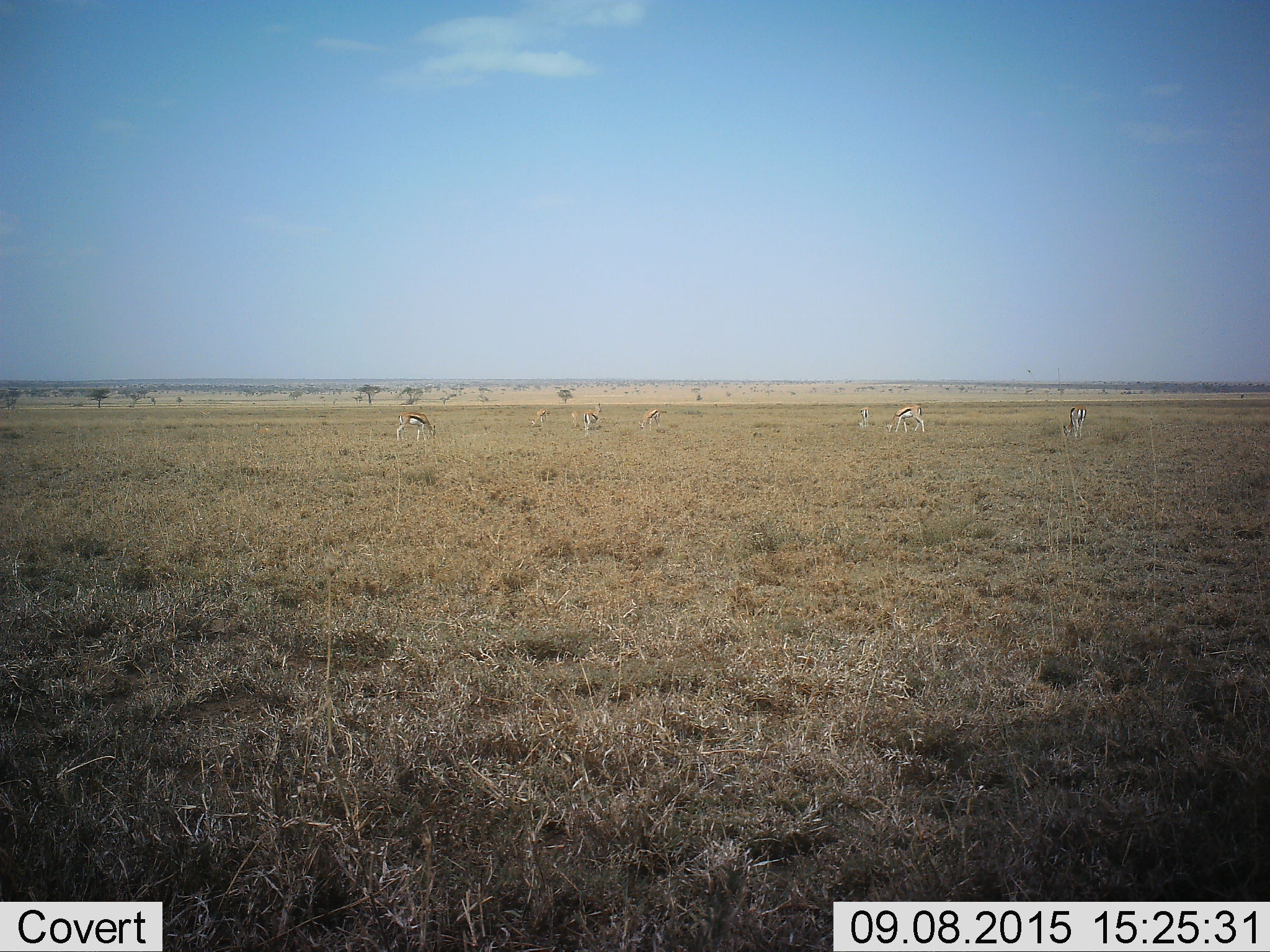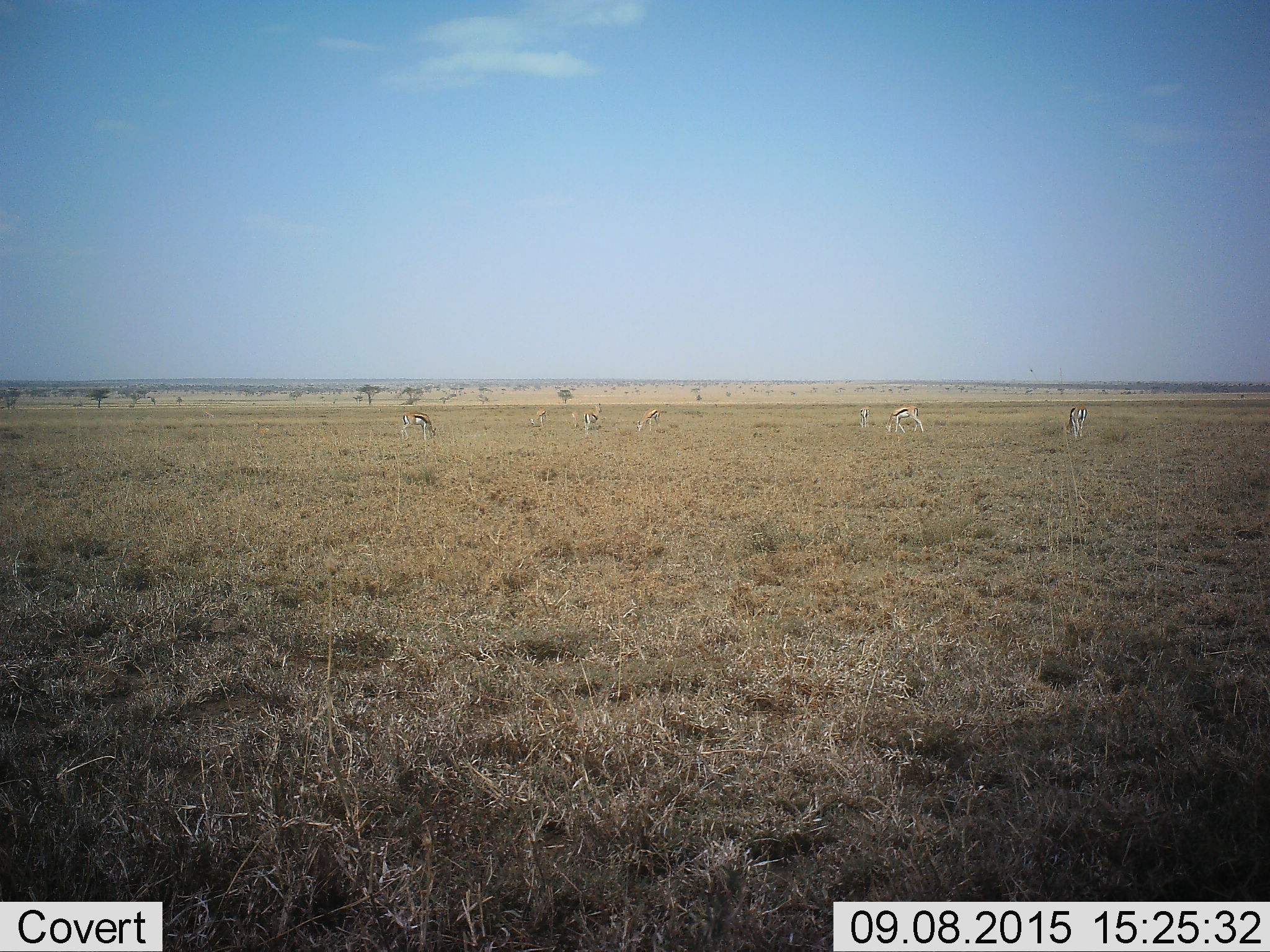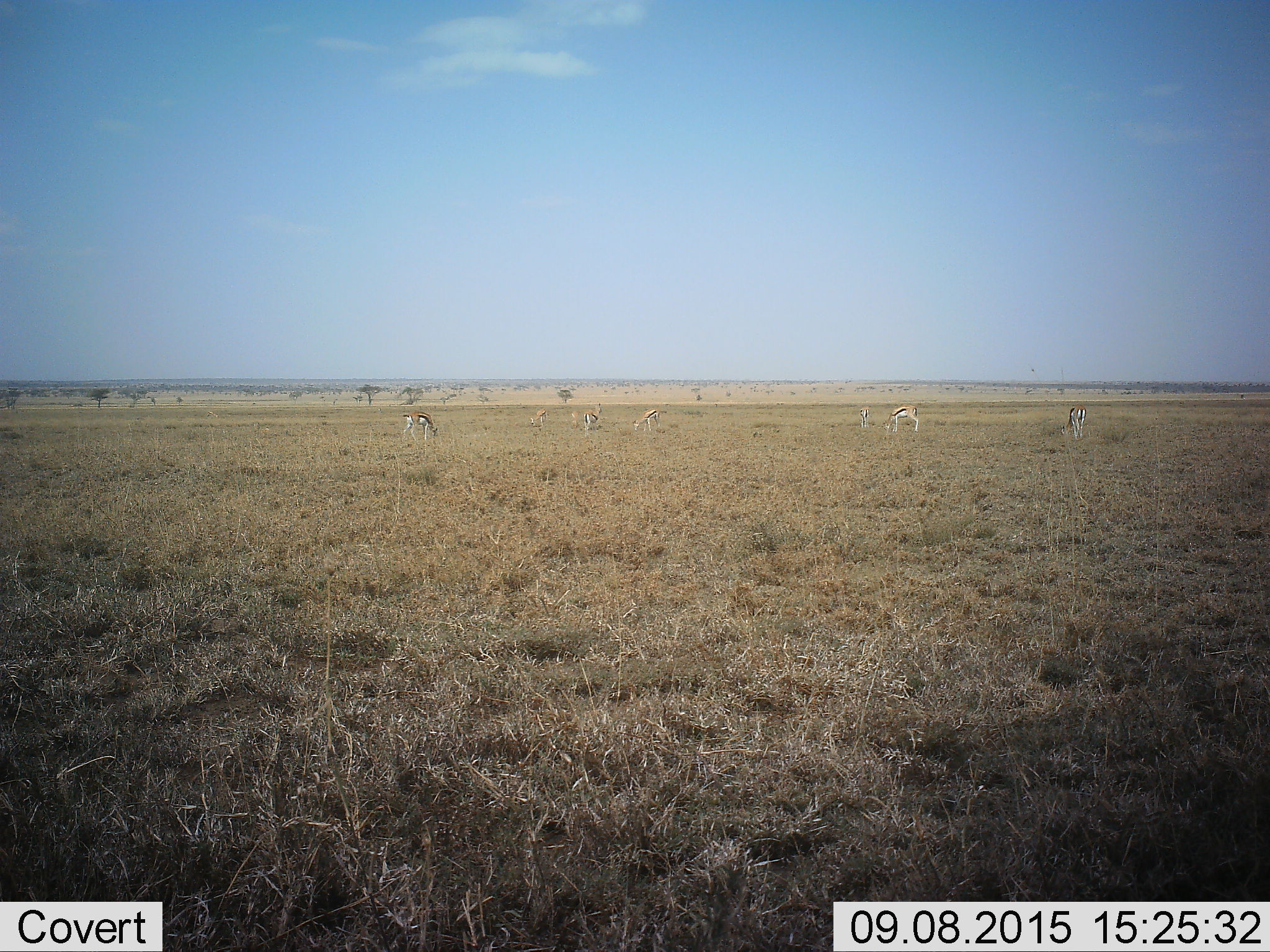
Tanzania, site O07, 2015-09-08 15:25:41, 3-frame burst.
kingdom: Animalia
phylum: Chordata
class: Mammalia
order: Artiodactyla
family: Bovidae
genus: Eudorcas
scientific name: Eudorcas thomsonii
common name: thomson's gazelle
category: gazellethomsons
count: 8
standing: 38%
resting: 0%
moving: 25%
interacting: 0%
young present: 0%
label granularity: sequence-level